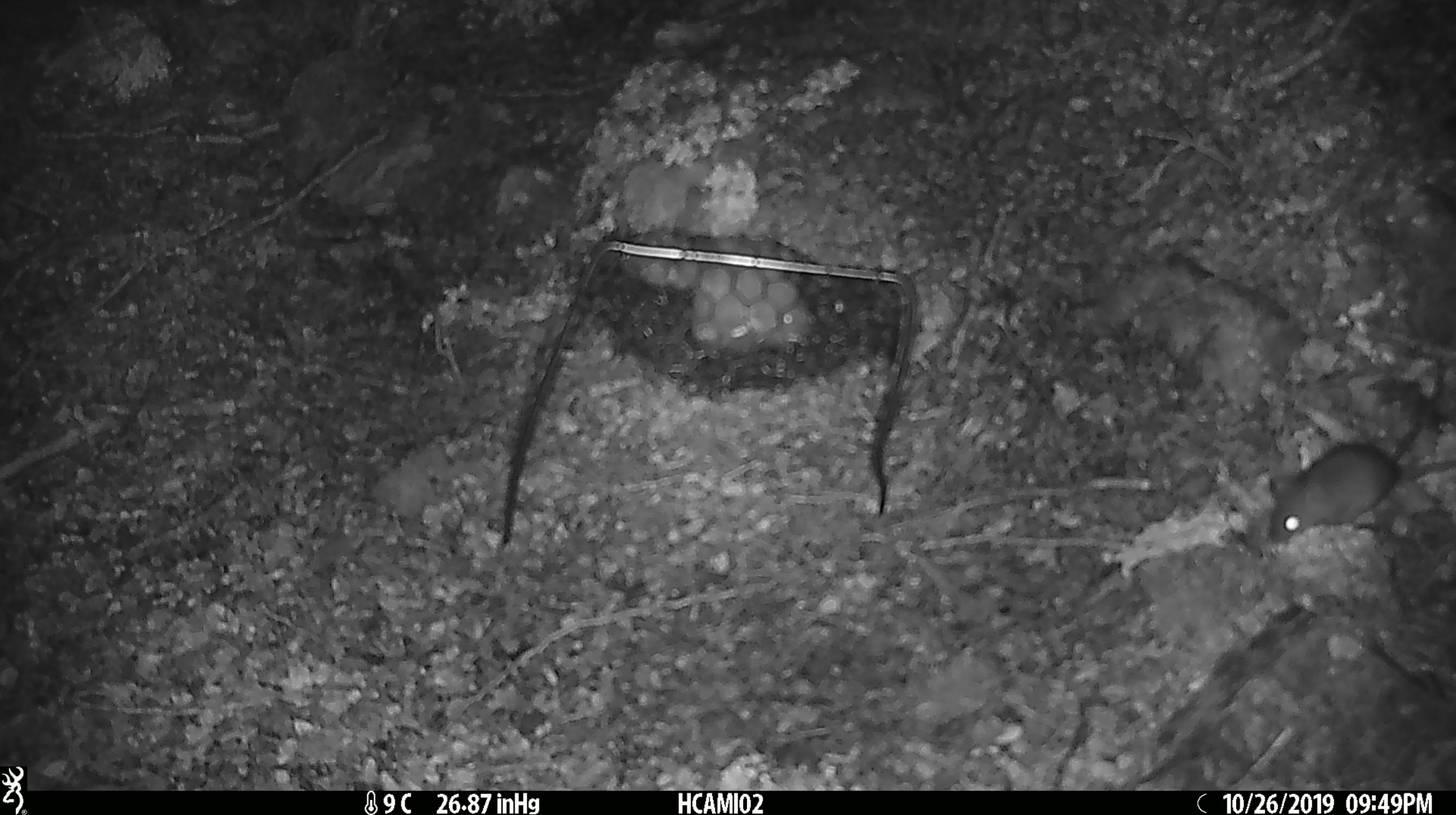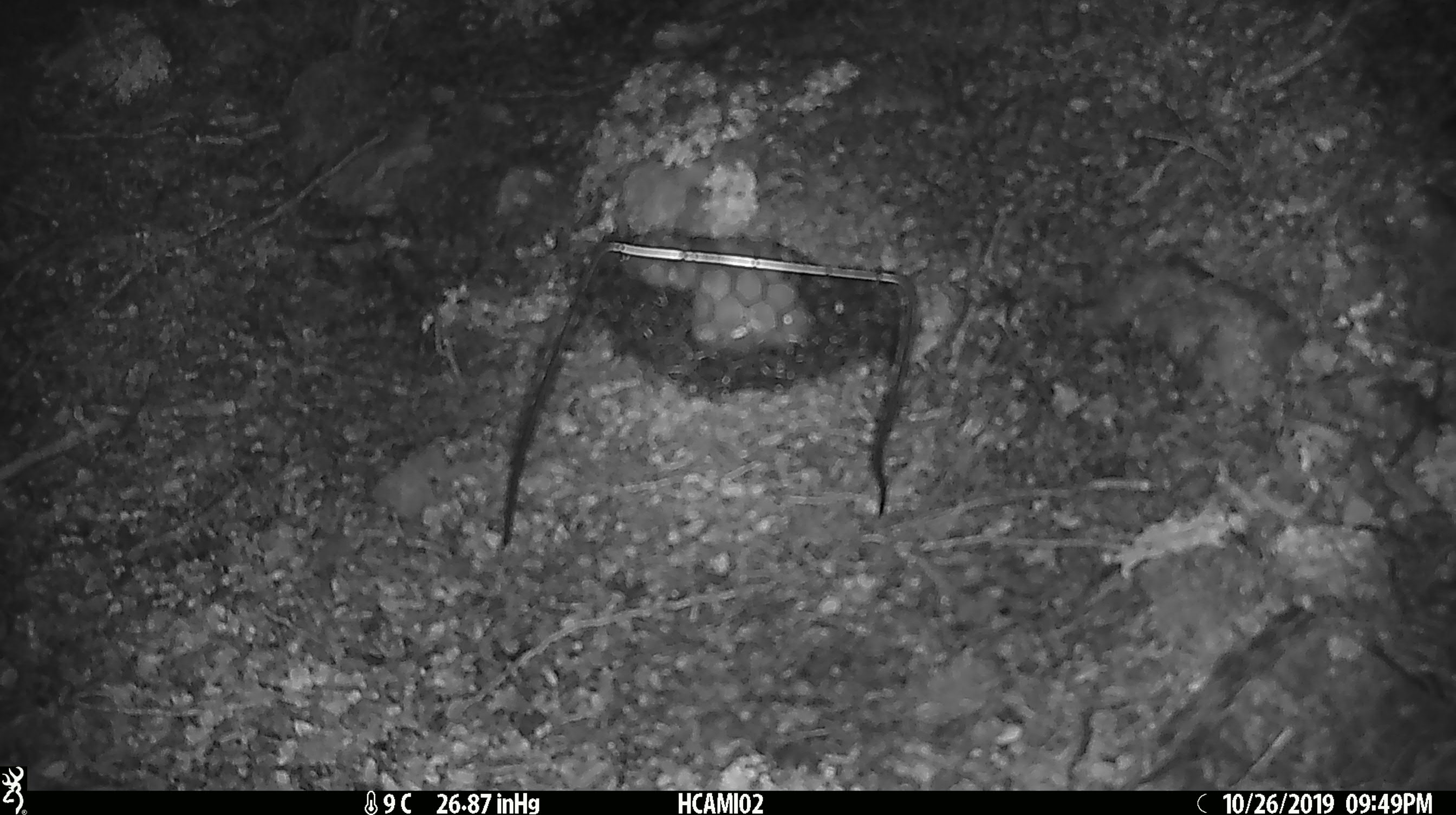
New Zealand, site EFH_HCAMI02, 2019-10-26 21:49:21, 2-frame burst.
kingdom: Animalia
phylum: Chordata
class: Mammalia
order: Rodentia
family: Muridae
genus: Mus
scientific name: Mus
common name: mouse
Mouse (Mus).